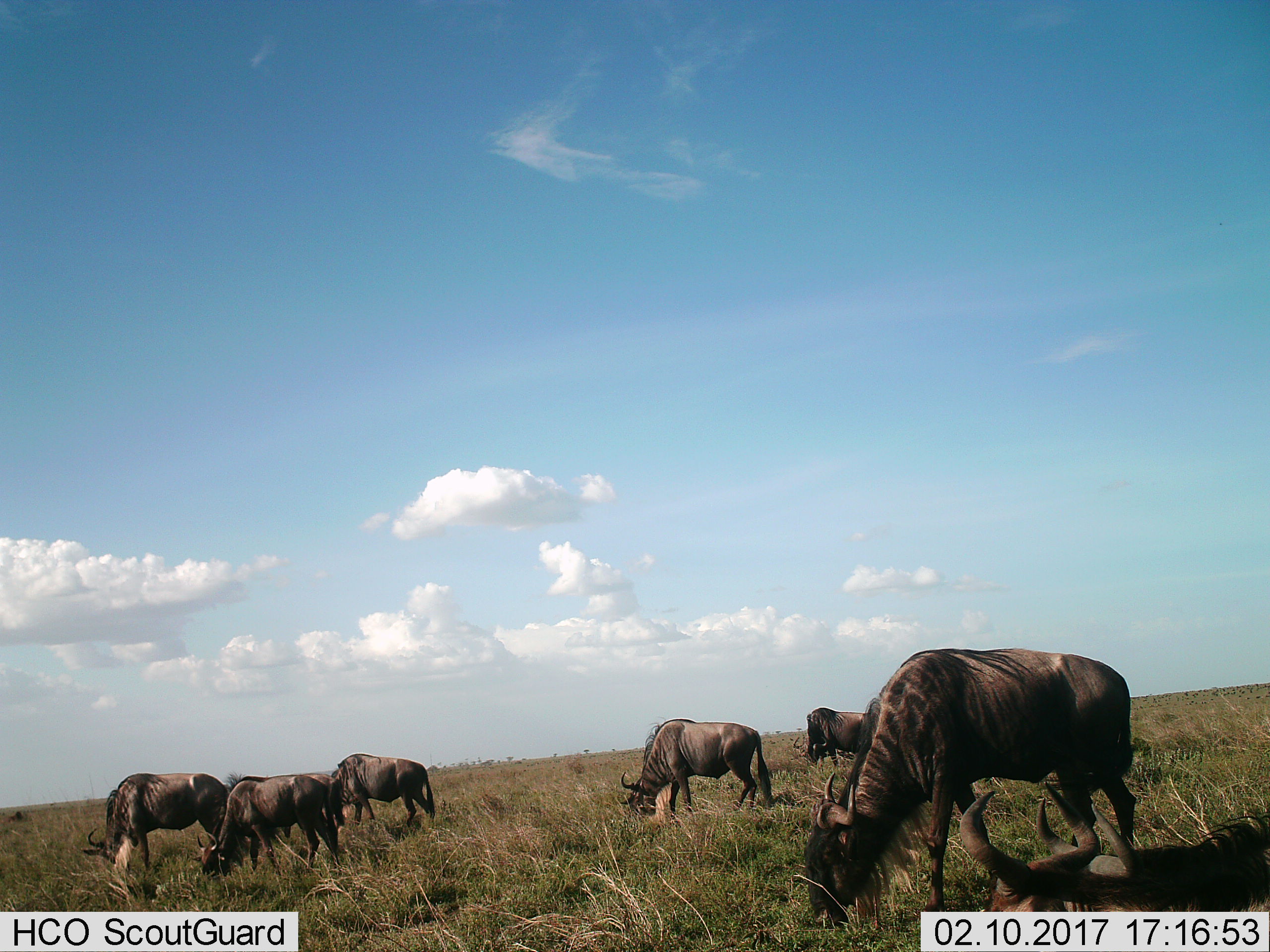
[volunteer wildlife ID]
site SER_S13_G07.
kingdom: Animalia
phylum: Chordata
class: Mammalia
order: Artiodactyla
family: Bovidae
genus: Connochaetes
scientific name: Connochaetes taurinus taurinus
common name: blue wildebeest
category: wildebeestblue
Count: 7.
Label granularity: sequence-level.